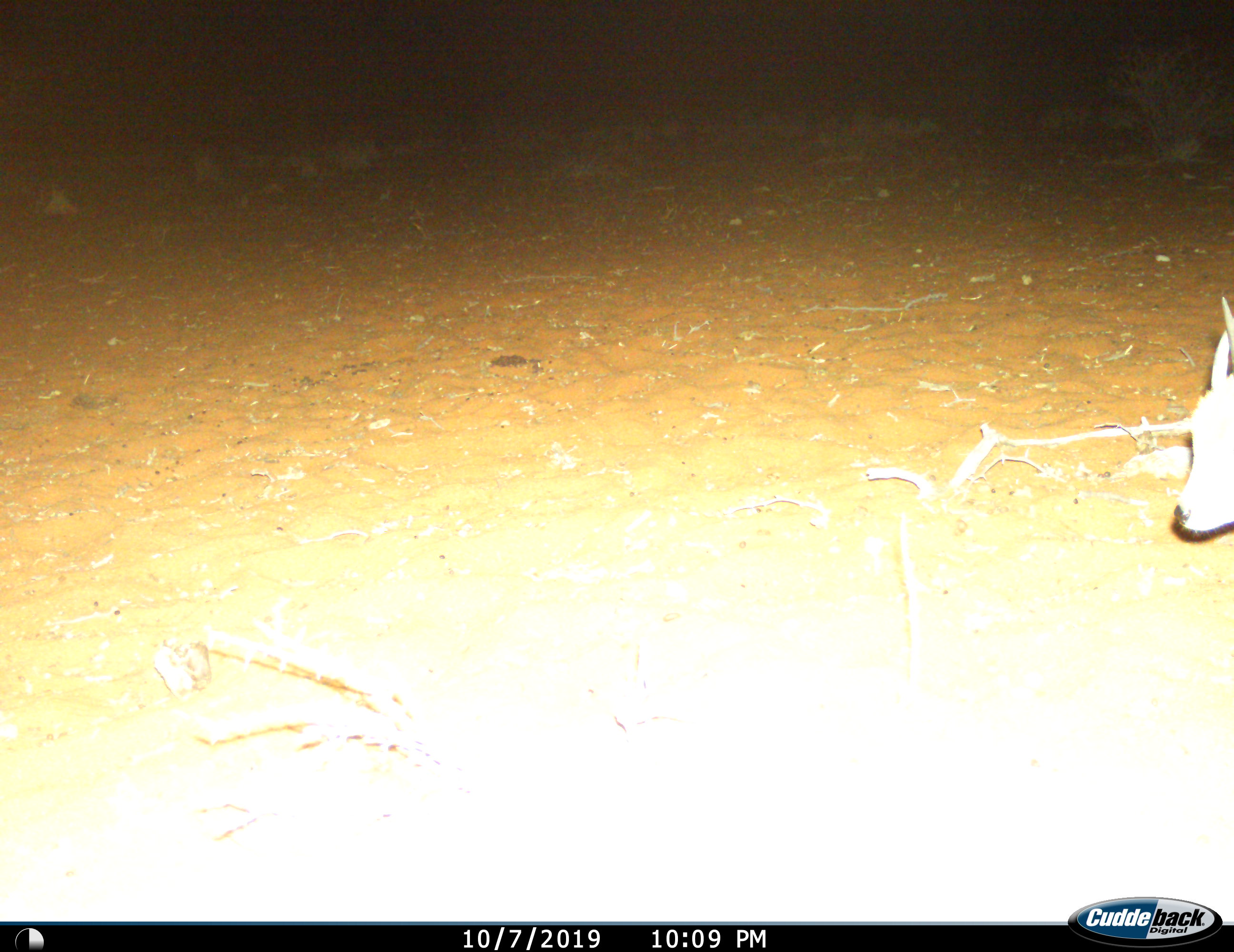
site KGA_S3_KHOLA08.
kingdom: Animalia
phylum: Chordata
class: Mammalia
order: Artiodactyla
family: Bovidae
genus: Raphicerus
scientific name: Raphicerus campestris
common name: steenbok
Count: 1.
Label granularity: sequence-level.